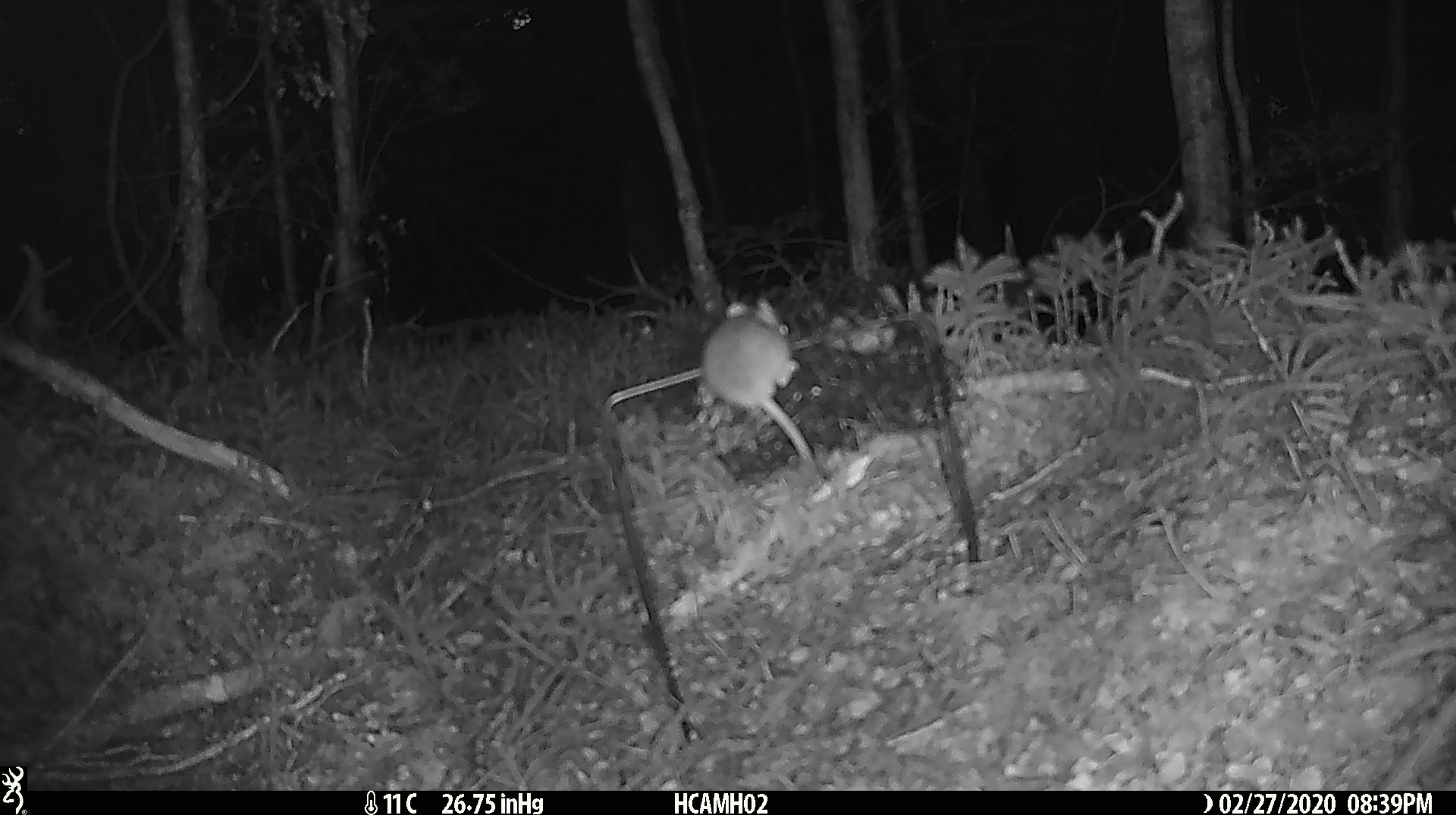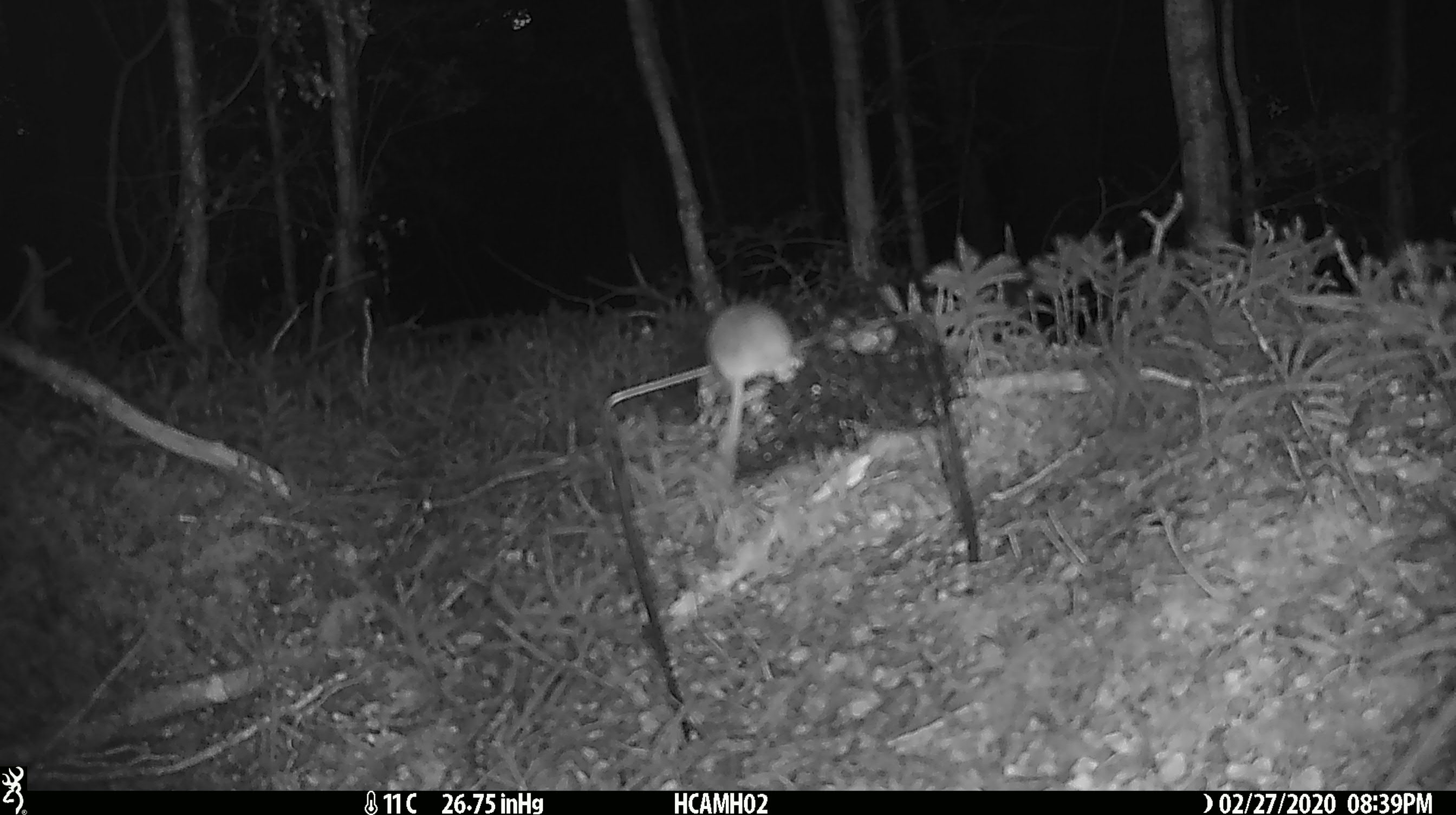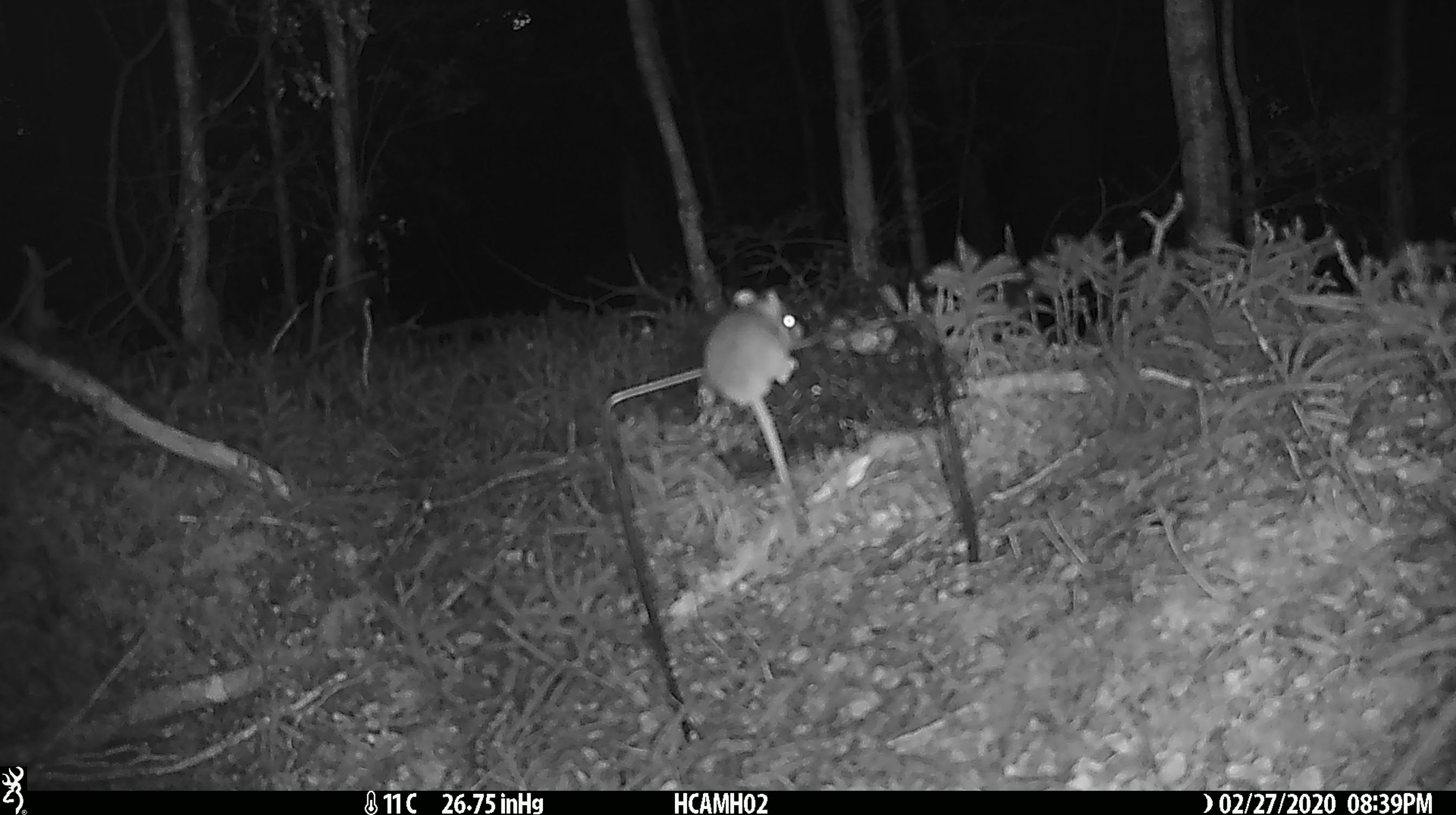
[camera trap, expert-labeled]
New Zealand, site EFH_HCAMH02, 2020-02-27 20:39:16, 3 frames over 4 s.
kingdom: Animalia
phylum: Chordata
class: Mammalia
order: Rodentia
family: Muridae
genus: Mus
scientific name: Mus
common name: mouse